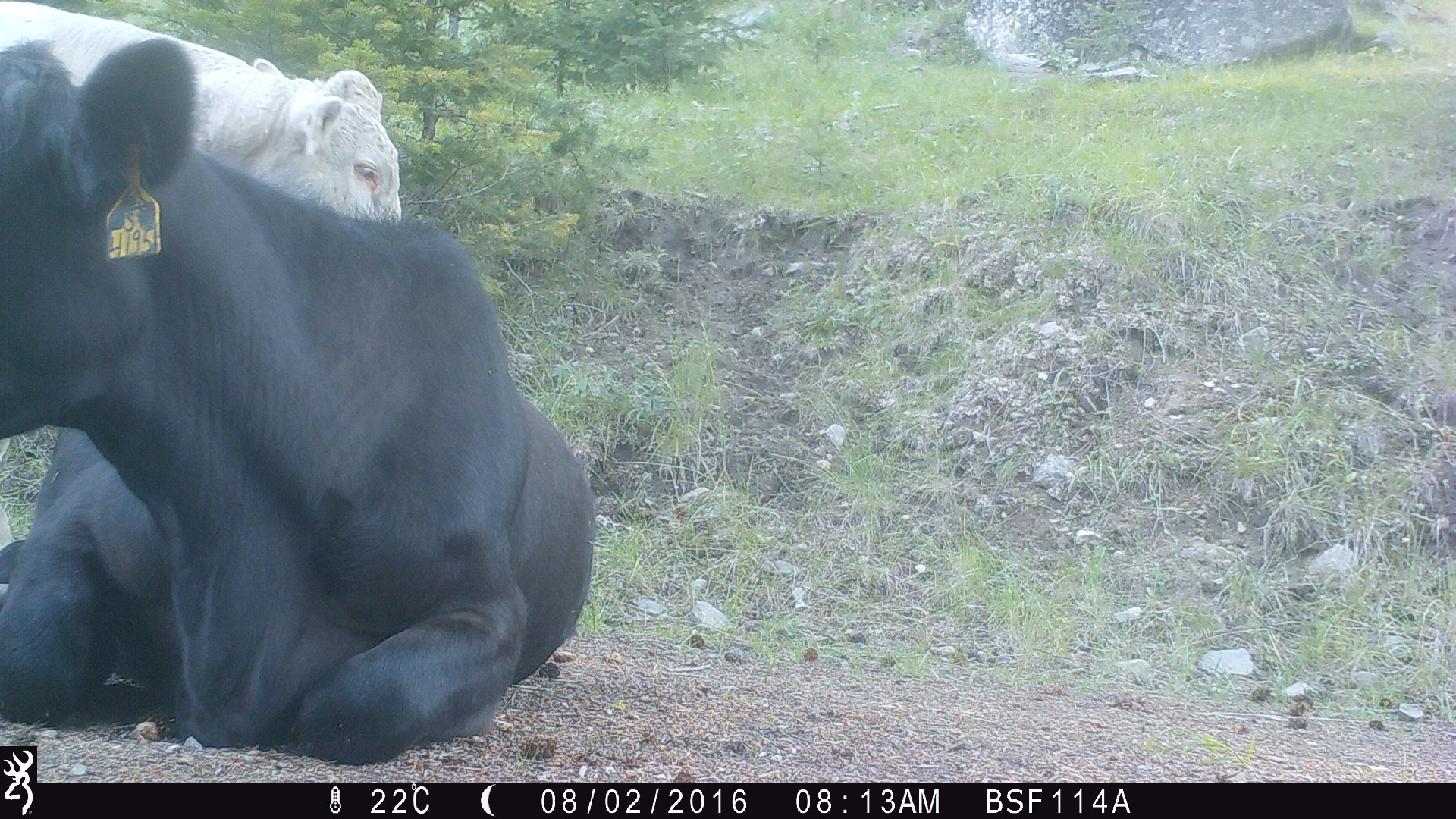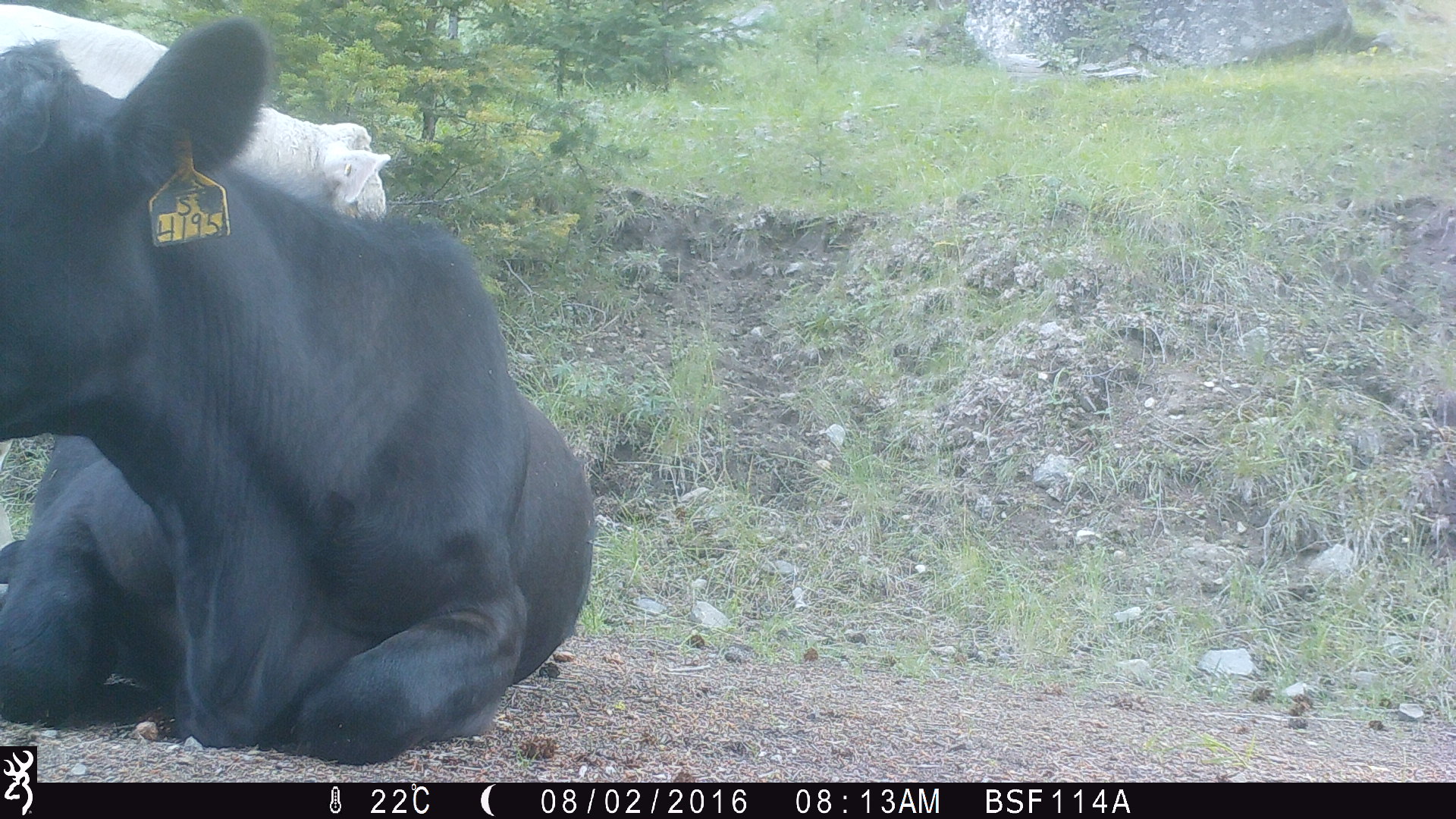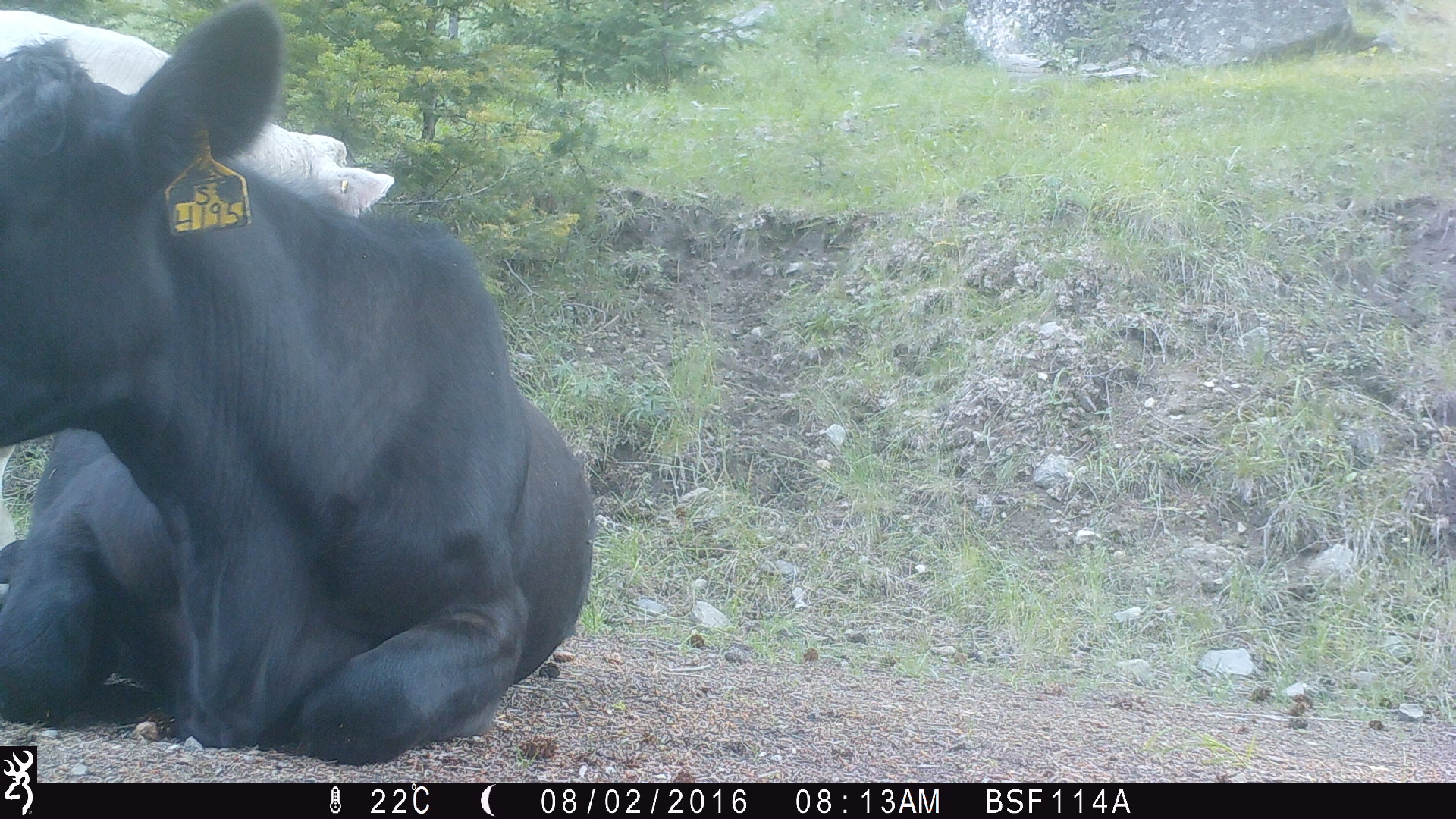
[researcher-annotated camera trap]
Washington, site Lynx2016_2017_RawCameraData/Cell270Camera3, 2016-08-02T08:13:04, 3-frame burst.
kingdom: Animalia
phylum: Chordata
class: Mammalia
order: Artiodactyla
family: Bovidae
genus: Bos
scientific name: Bos taurus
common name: domestic cattle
Domestic cattle (Bos taurus). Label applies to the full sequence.